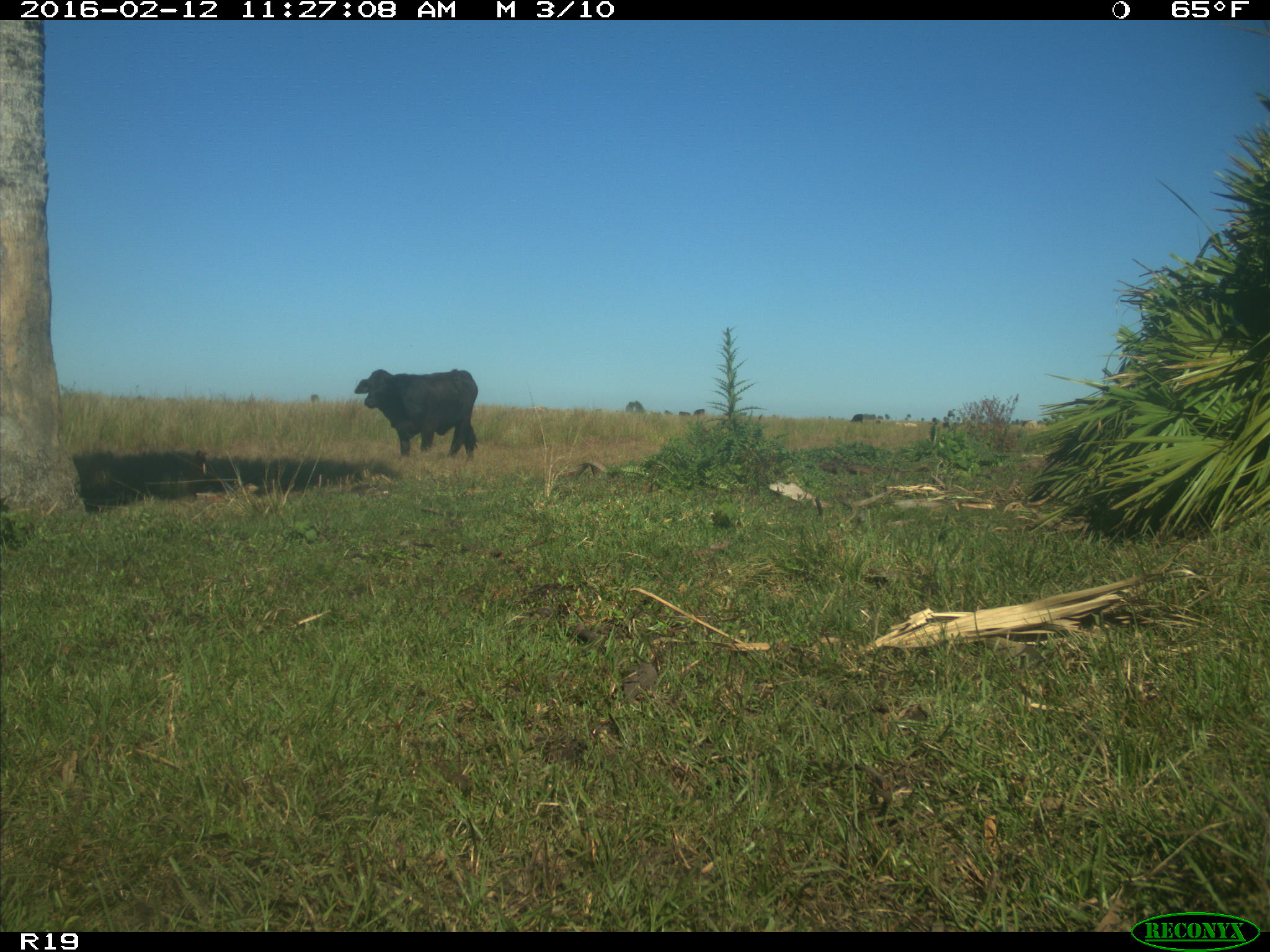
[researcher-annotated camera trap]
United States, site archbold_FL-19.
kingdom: Animalia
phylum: Chordata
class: Mammalia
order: Artiodactyla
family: Bovidae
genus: Bos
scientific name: Bos taurus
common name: domestic cow